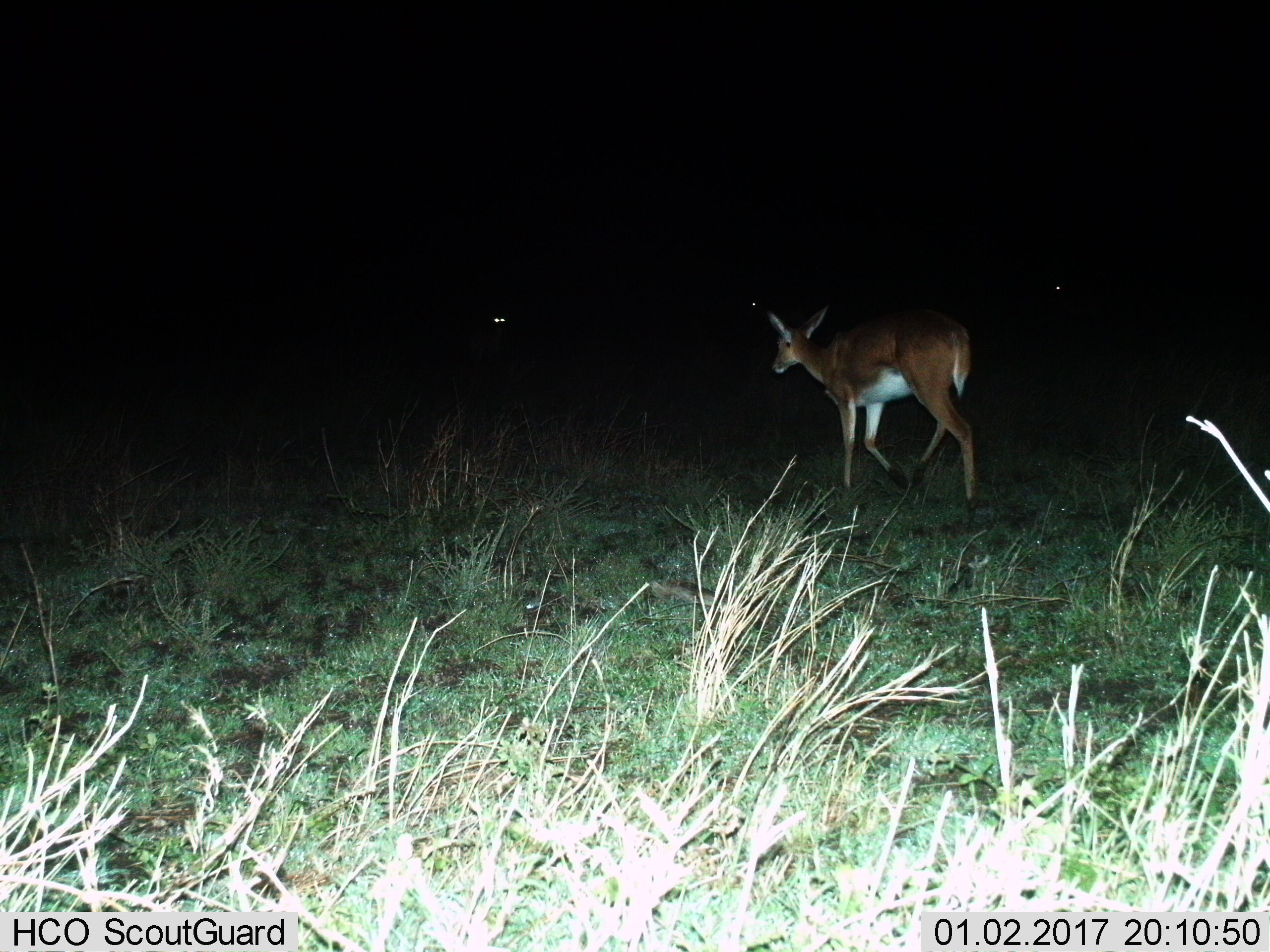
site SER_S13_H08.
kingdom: Animalia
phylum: Chordata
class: Mammalia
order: Artiodactyla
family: Bovidae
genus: Redunca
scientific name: Redunca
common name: reedbuck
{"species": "reedbuck (Redunca)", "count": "1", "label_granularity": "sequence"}